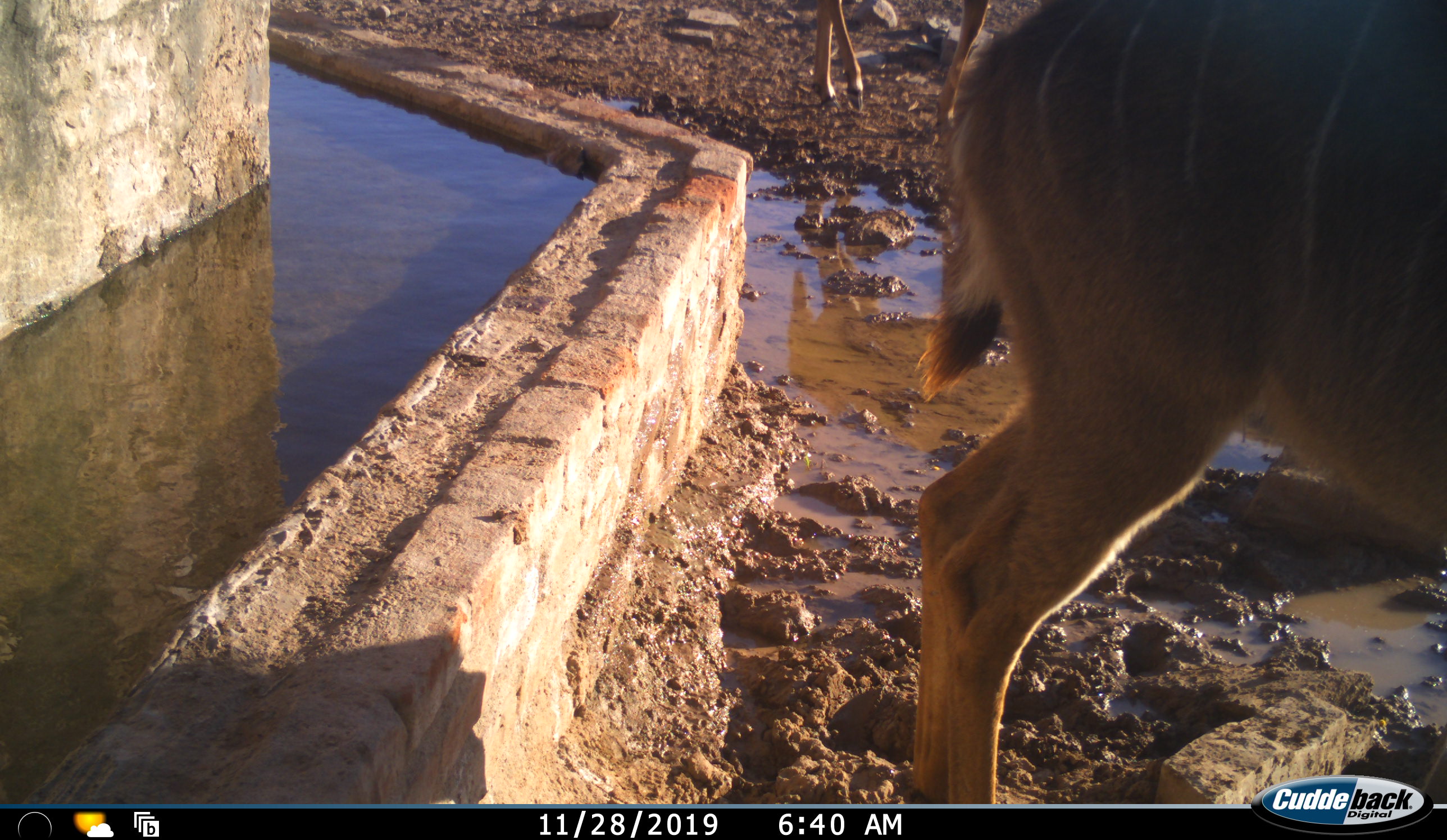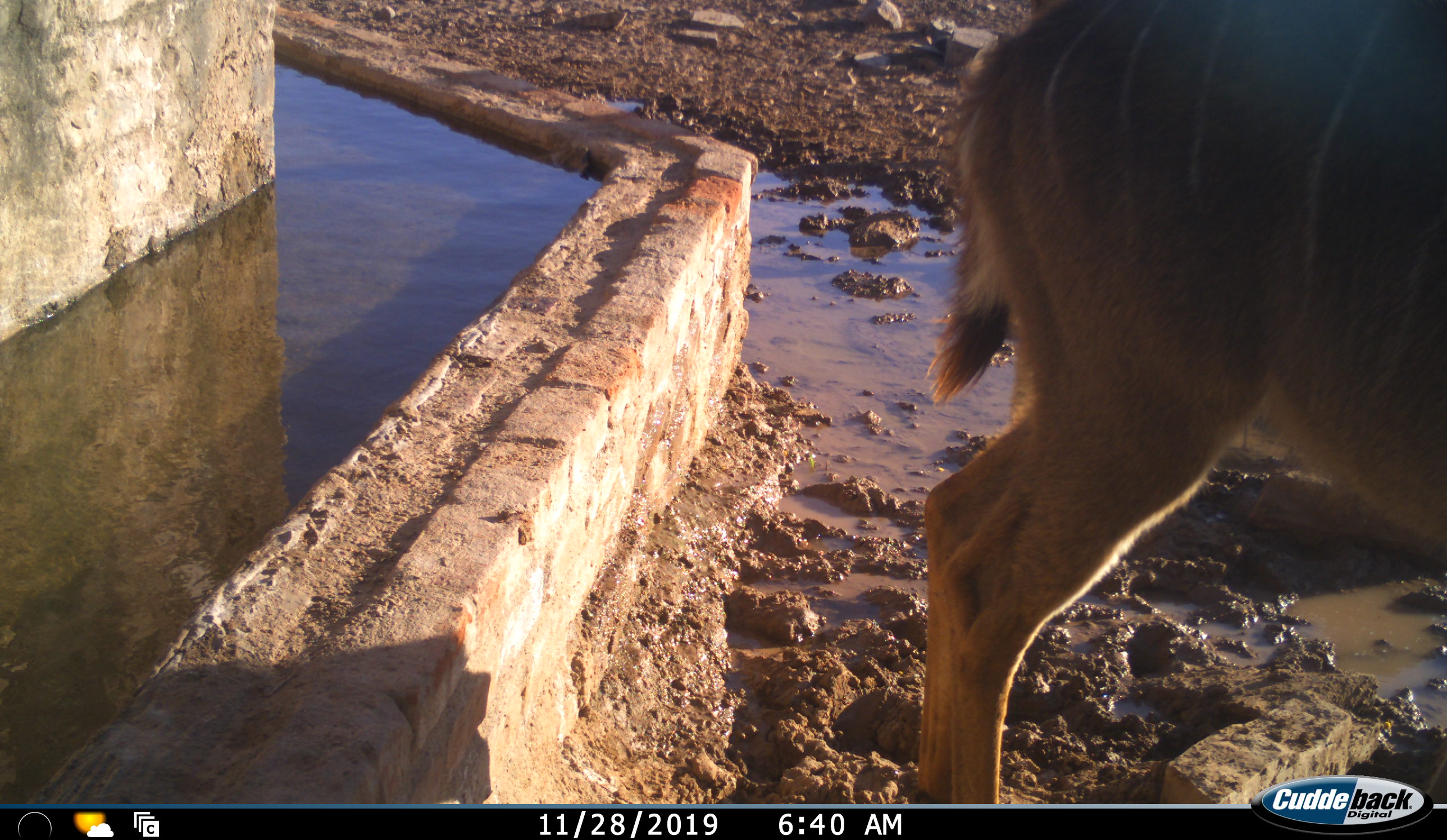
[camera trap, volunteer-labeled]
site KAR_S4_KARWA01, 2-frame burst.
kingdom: Animalia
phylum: Chordata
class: Mammalia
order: Artiodactyla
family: Bovidae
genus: Tragelaphus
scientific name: Tragelaphus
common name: kudu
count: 2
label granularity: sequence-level